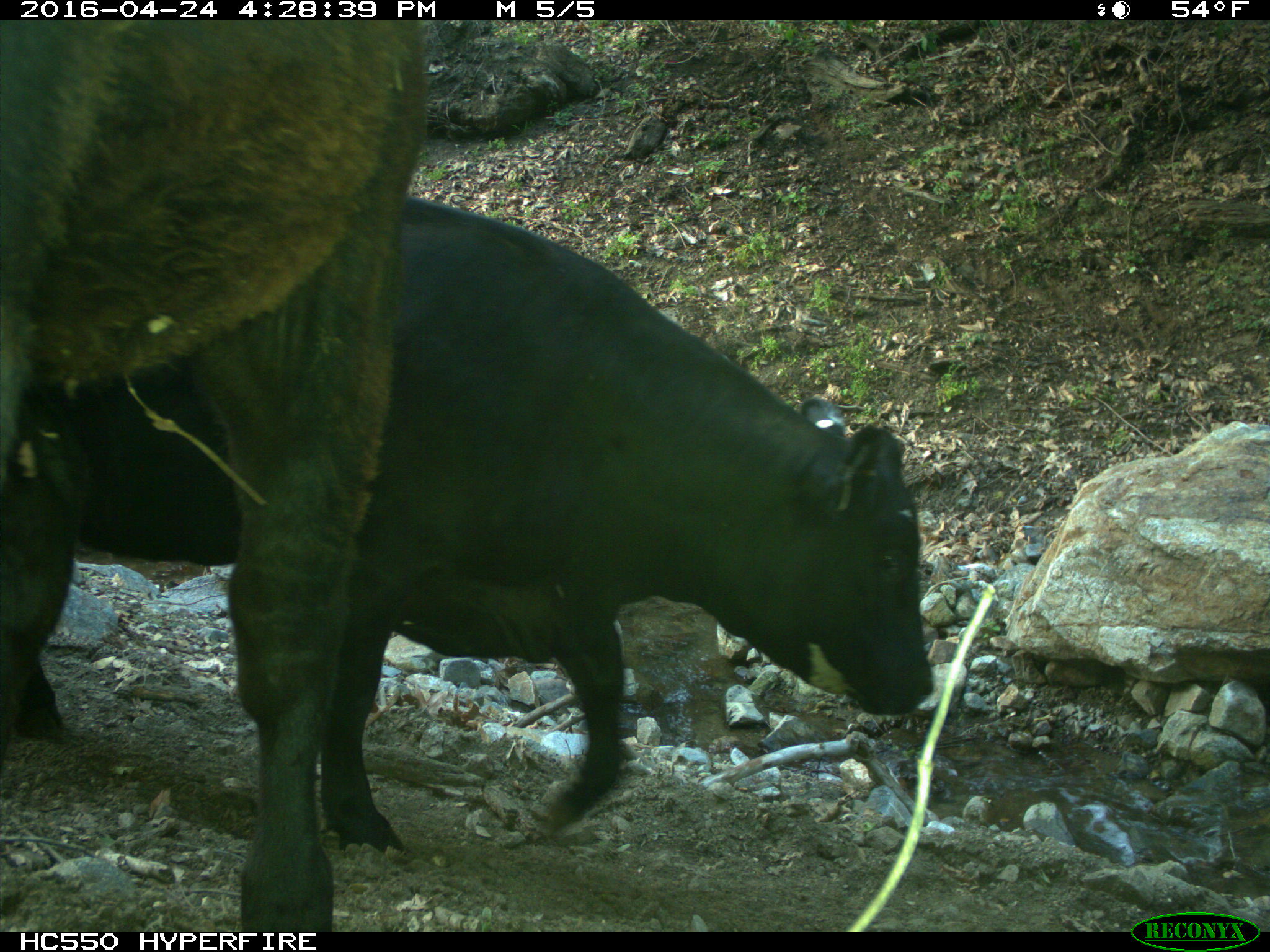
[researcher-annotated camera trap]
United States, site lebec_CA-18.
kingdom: Animalia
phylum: Chordata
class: Mammalia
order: Artiodactyla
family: Bovidae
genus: Bos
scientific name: Bos taurus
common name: domestic cow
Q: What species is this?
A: Bos taurus (domestic cow).